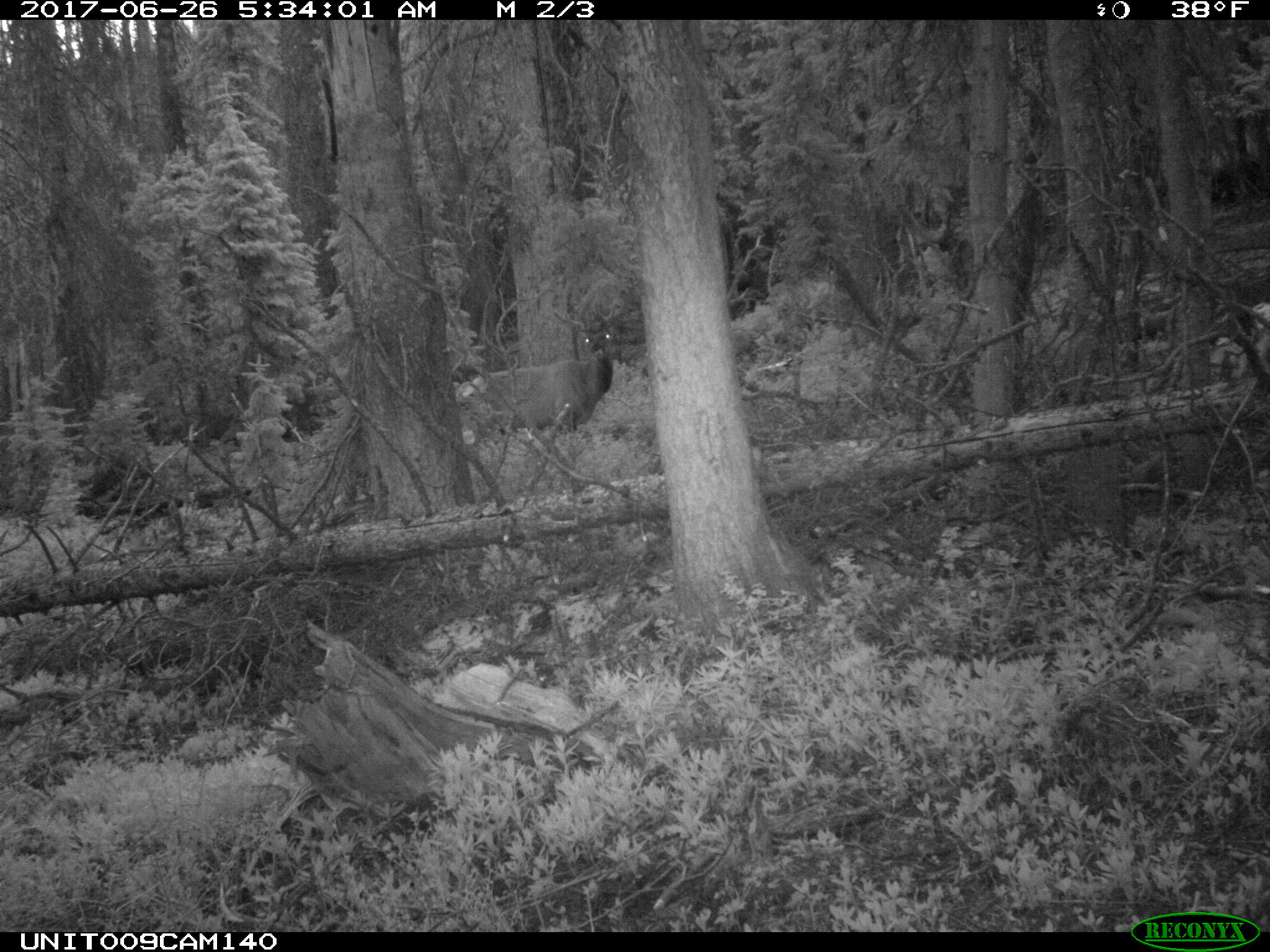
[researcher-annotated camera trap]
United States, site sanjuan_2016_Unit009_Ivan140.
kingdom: Animalia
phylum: Chordata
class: Mammalia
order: Artiodactyla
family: Cervidae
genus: Cervus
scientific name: Cervus elaphus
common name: red deer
Cervus elaphus (red deer).